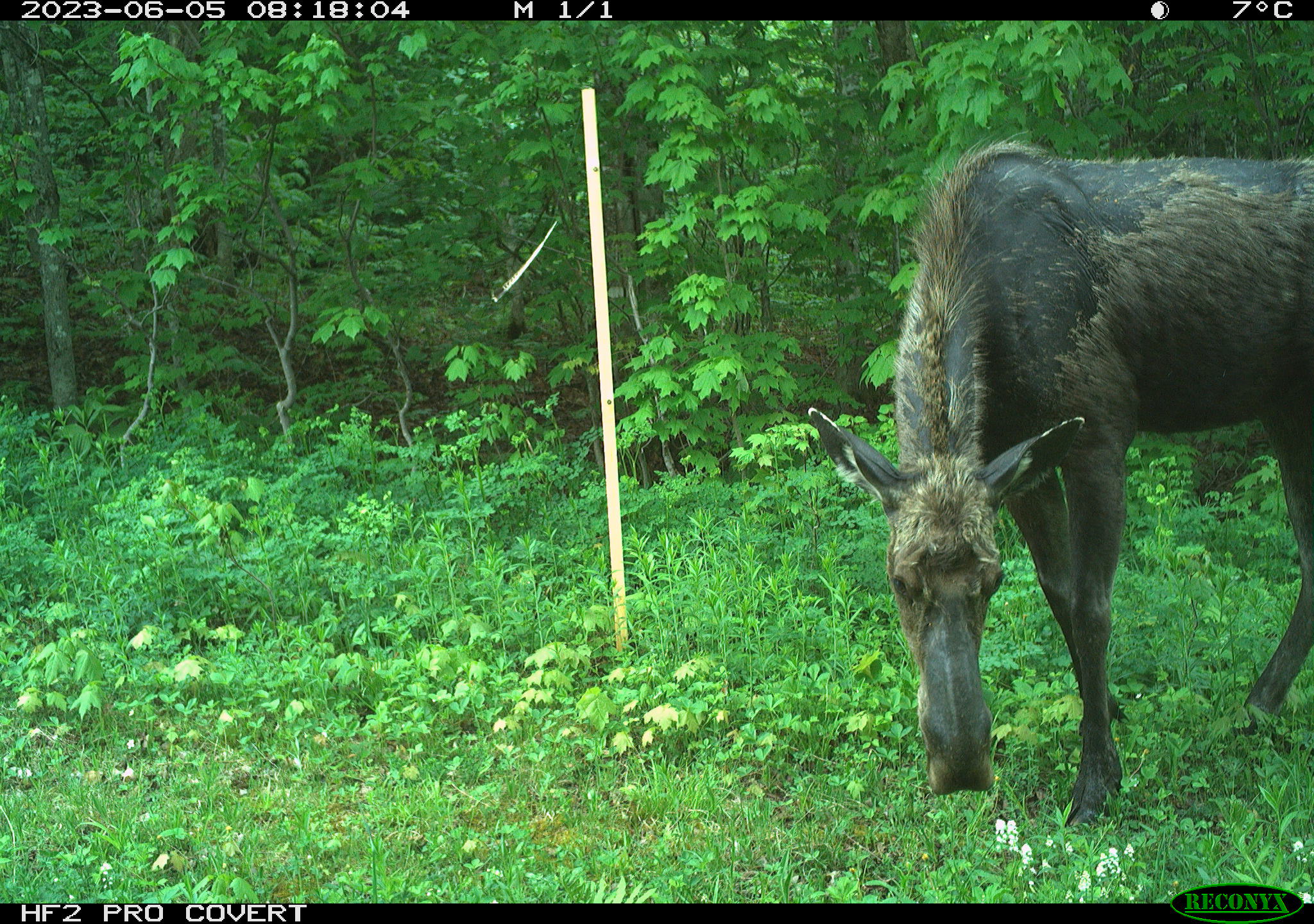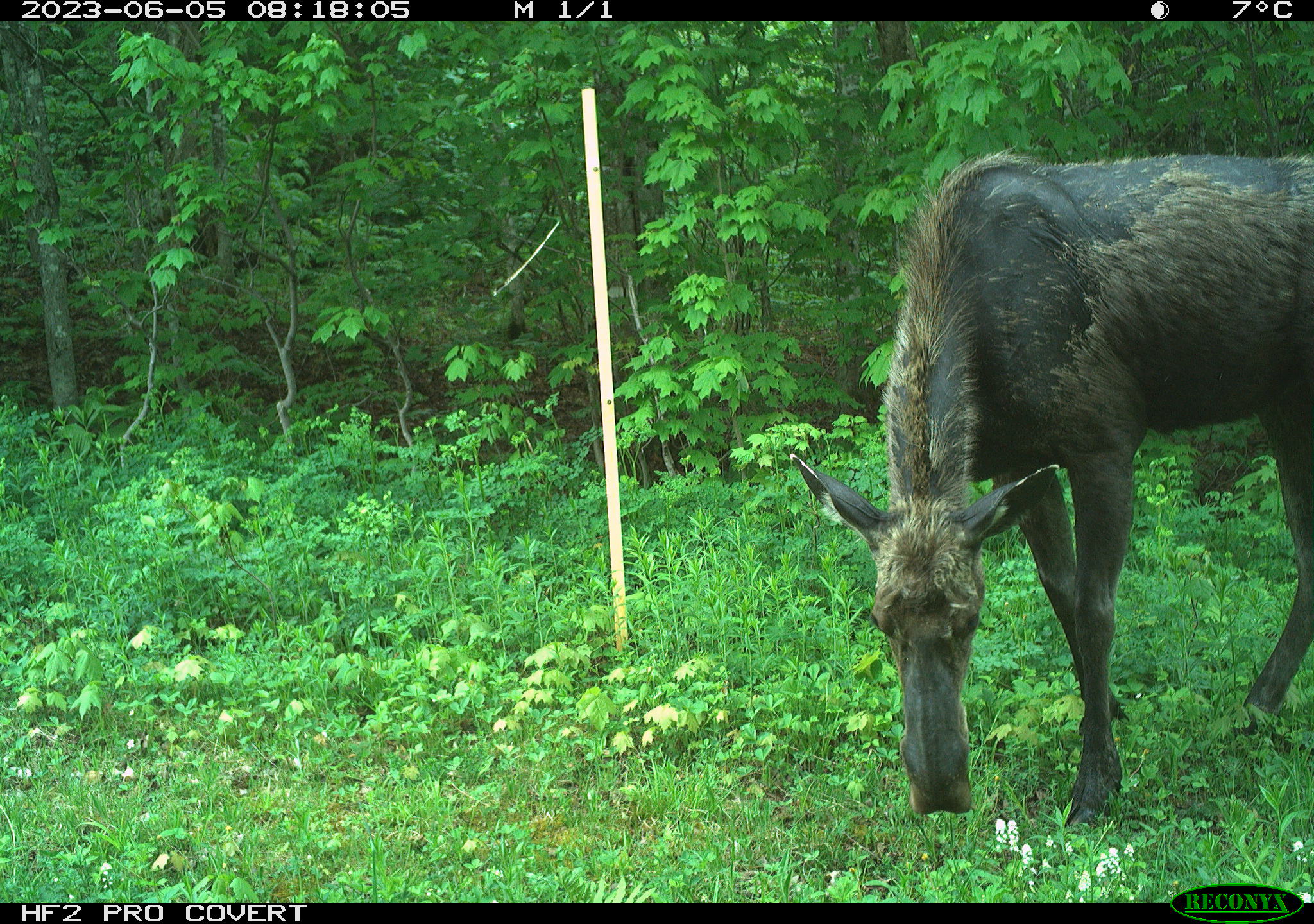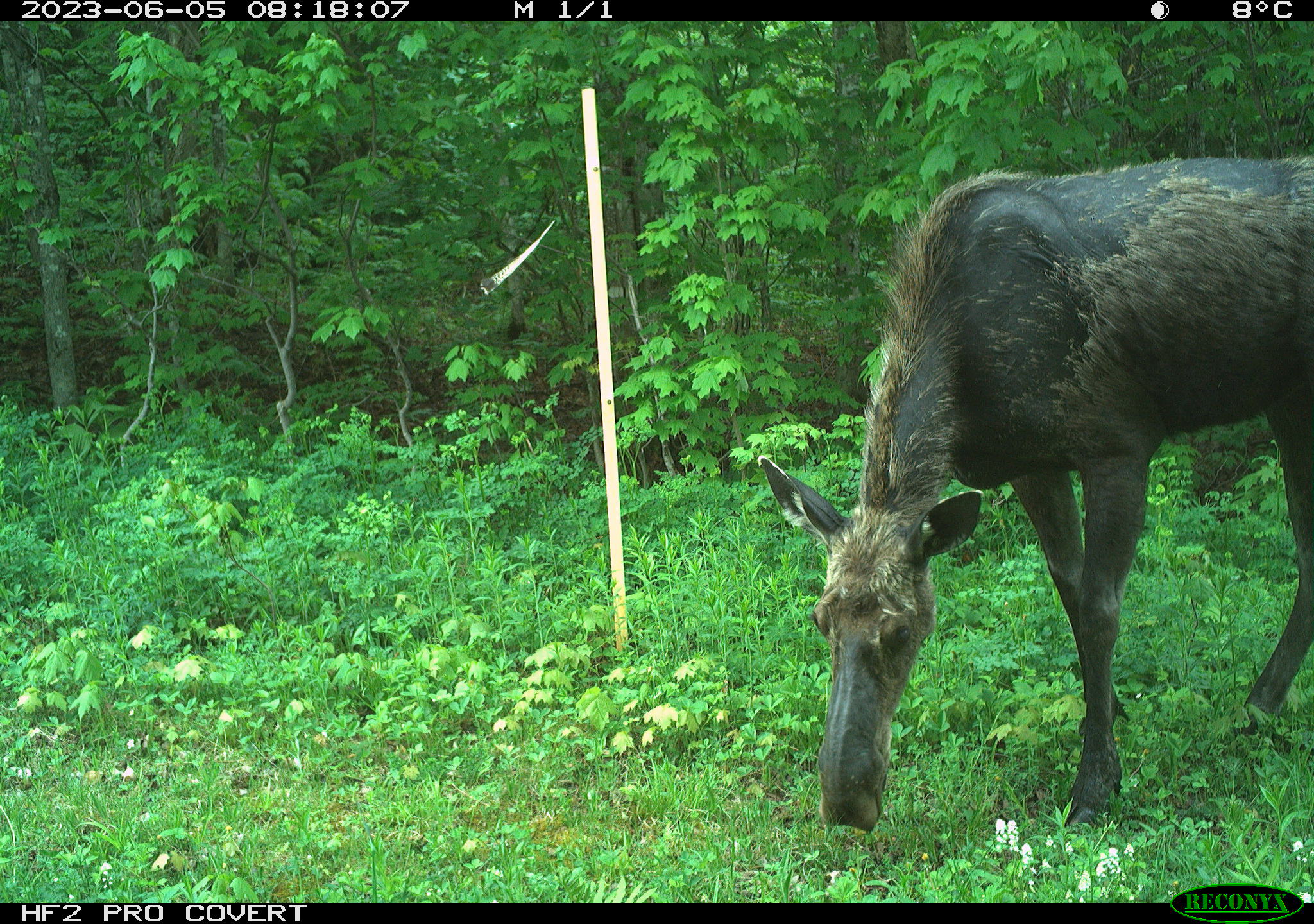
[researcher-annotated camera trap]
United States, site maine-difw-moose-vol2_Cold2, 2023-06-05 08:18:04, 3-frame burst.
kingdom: Animalia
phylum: Chordata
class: Mammalia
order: Artiodactyla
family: Cervidae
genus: Alces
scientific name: Alces alces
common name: moose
Moose (Alces alces).